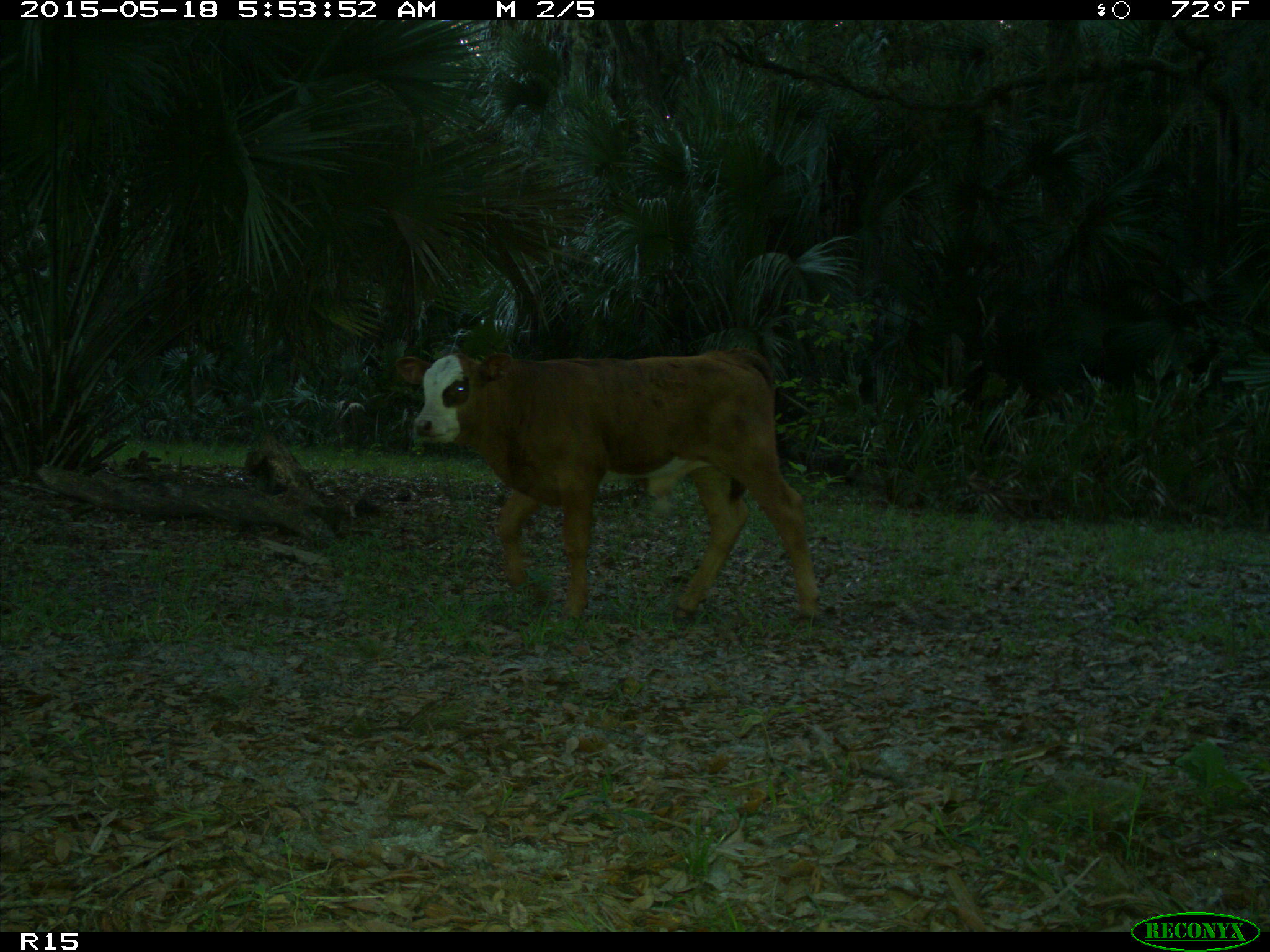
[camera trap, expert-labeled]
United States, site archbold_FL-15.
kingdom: Animalia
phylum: Chordata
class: Mammalia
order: Artiodactyla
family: Bovidae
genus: Bos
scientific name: Bos taurus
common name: domestic cow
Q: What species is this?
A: Bos taurus (domestic cow).